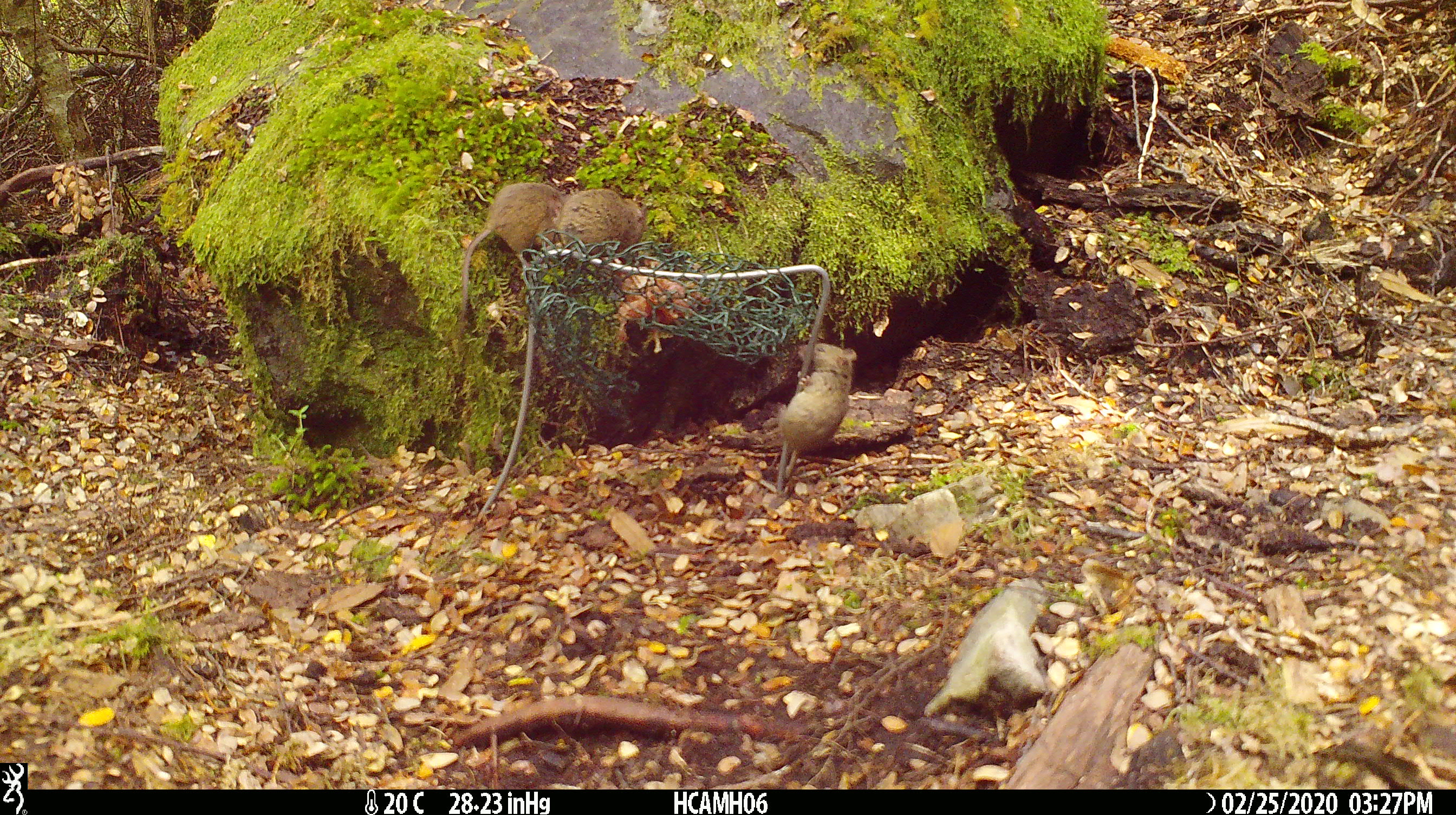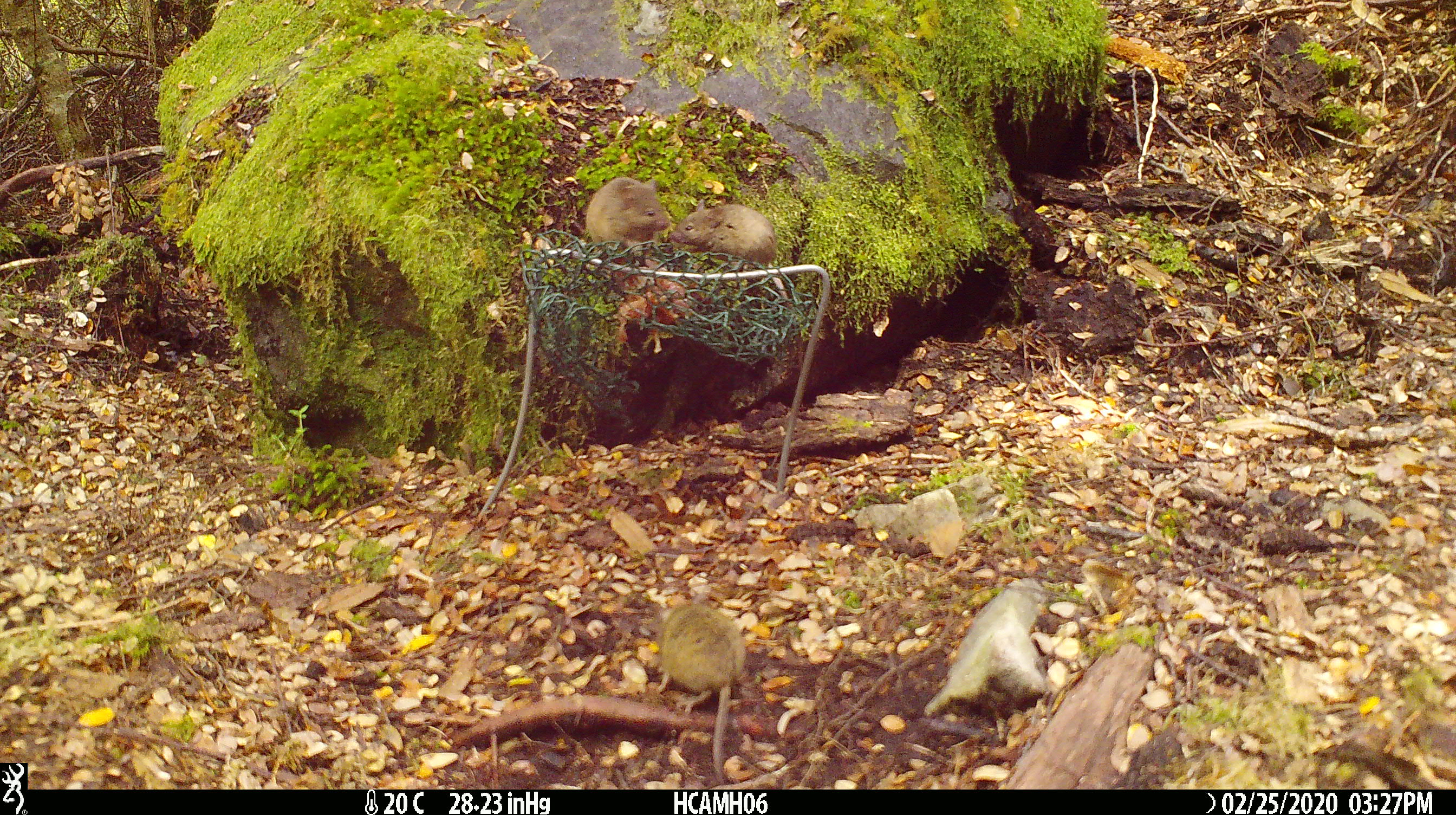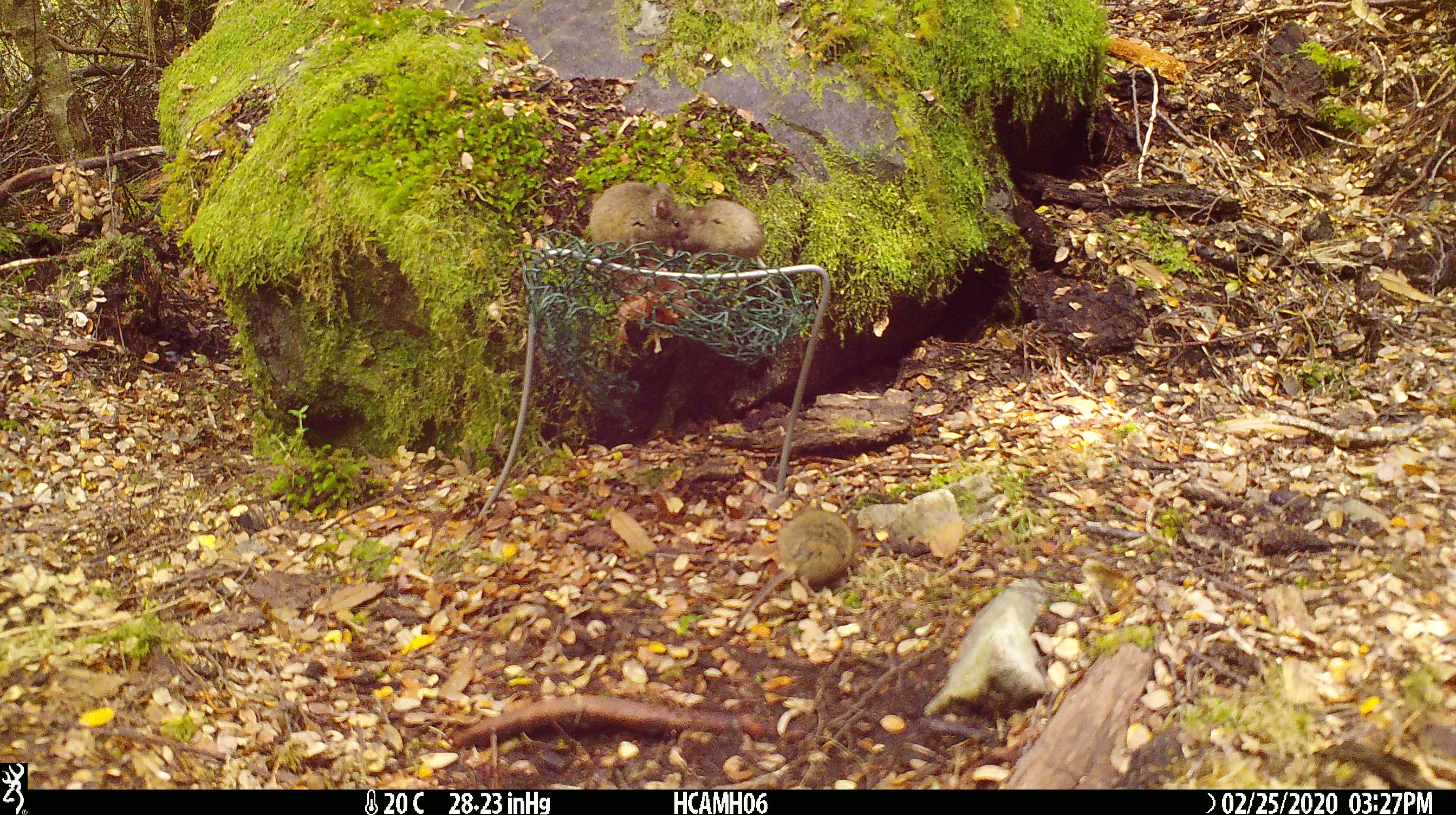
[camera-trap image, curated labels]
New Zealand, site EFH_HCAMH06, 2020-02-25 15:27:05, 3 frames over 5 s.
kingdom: Animalia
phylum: Chordata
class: Mammalia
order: Rodentia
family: Muridae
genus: Mus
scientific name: Mus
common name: mouse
Mouse (Mus).